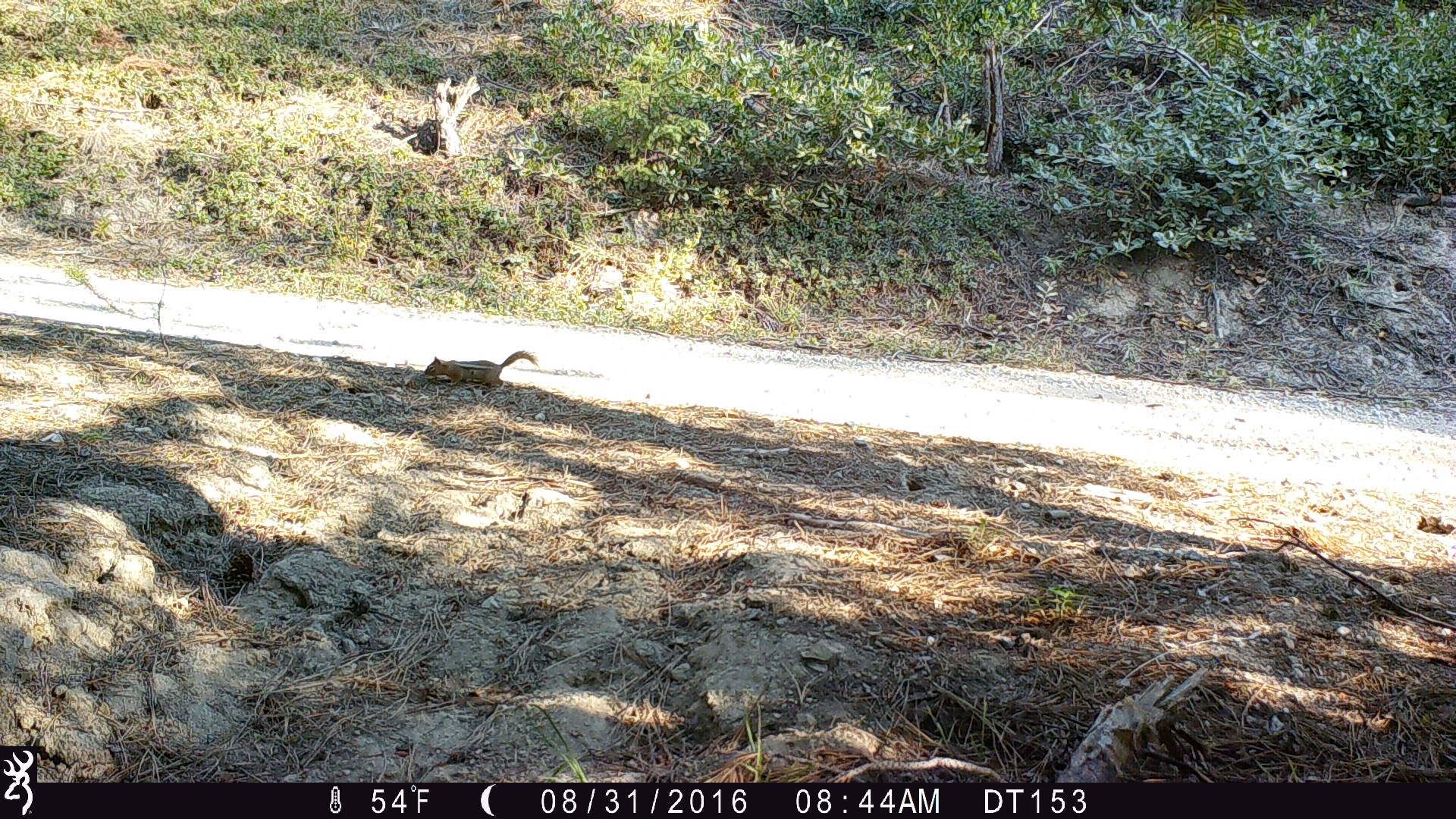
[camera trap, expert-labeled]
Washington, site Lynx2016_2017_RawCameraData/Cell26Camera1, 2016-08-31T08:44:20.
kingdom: Animalia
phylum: Chordata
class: Mammalia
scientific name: Mammalia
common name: small mammal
Small mammal (Mammalia). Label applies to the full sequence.